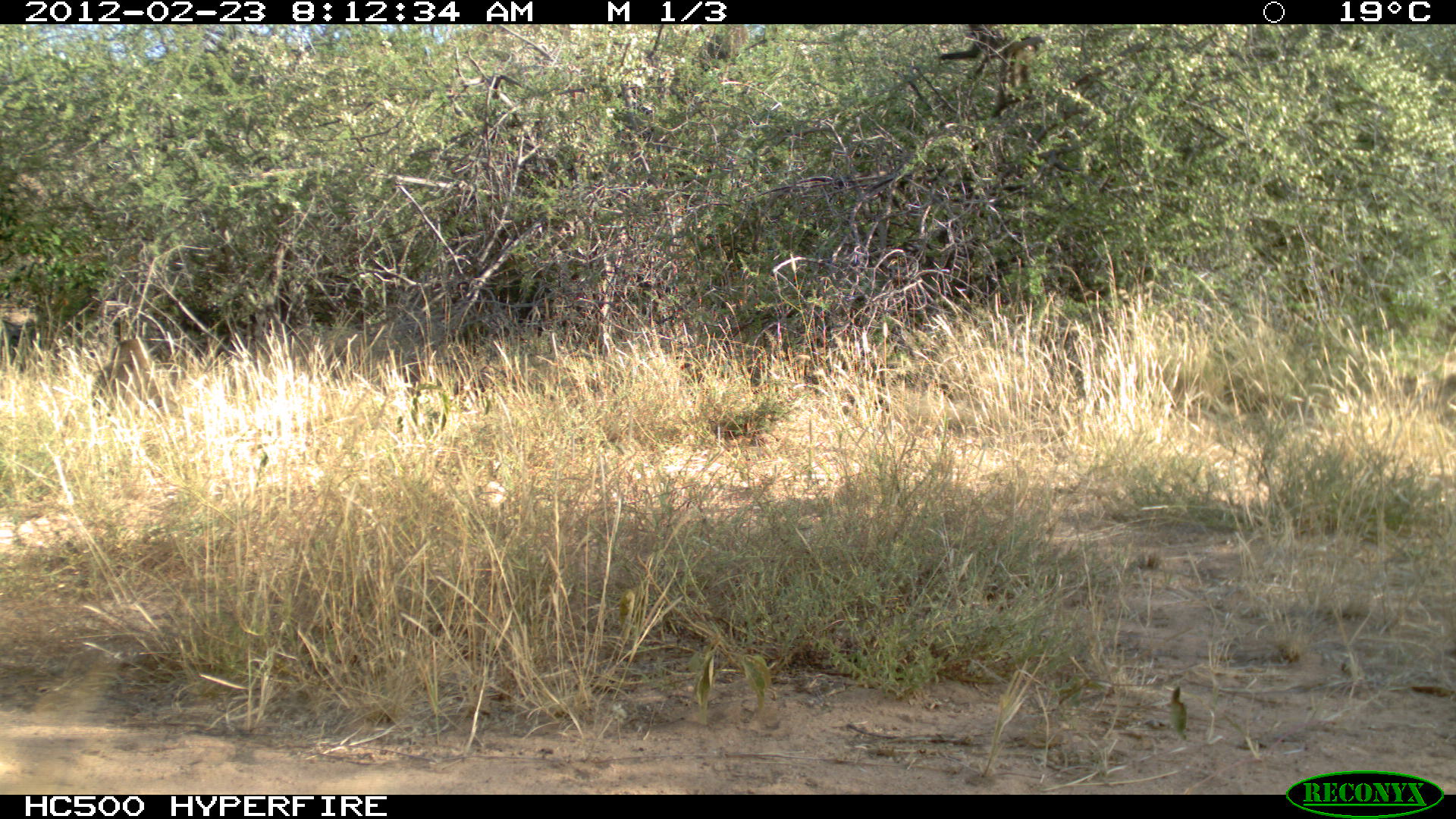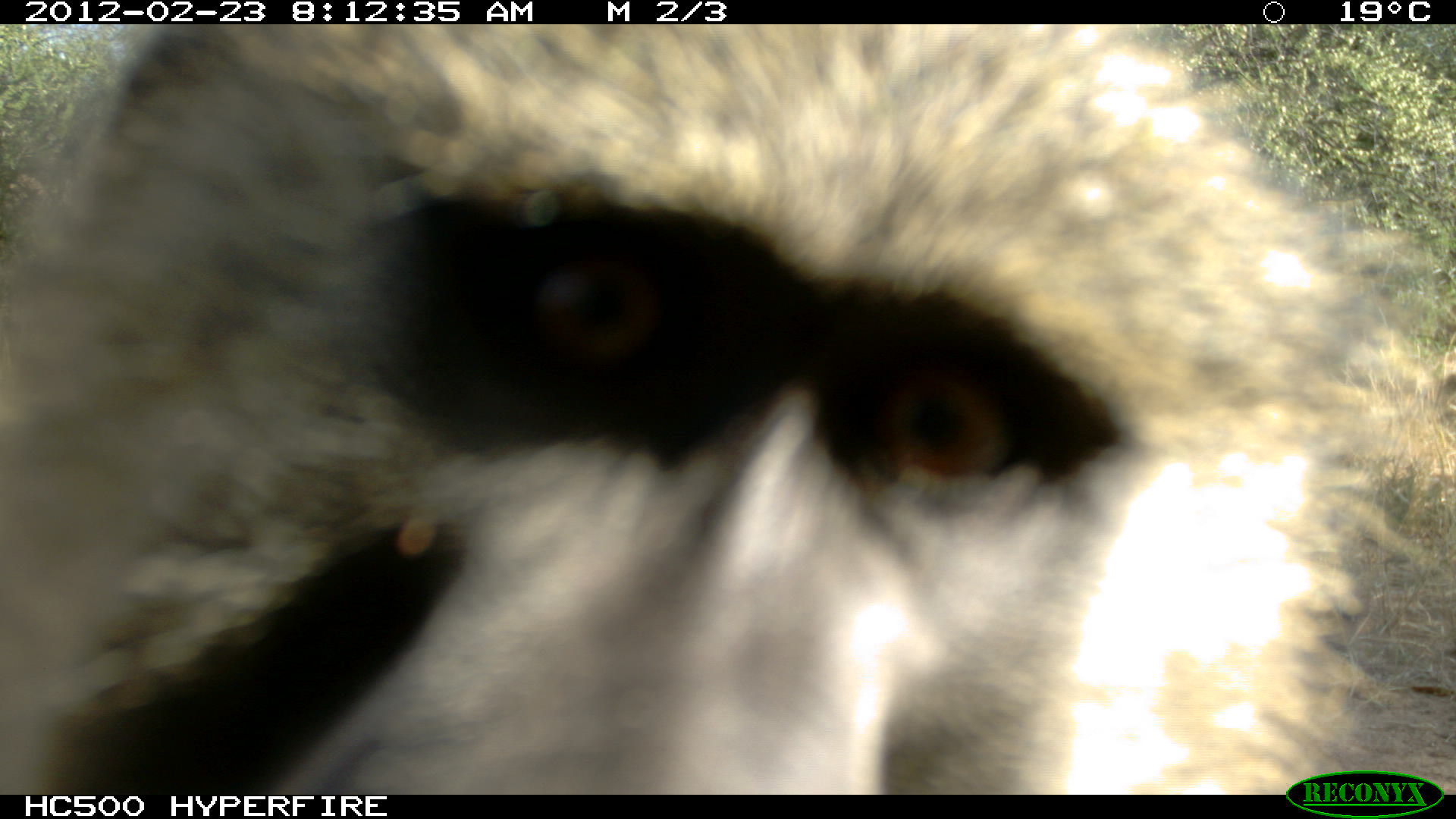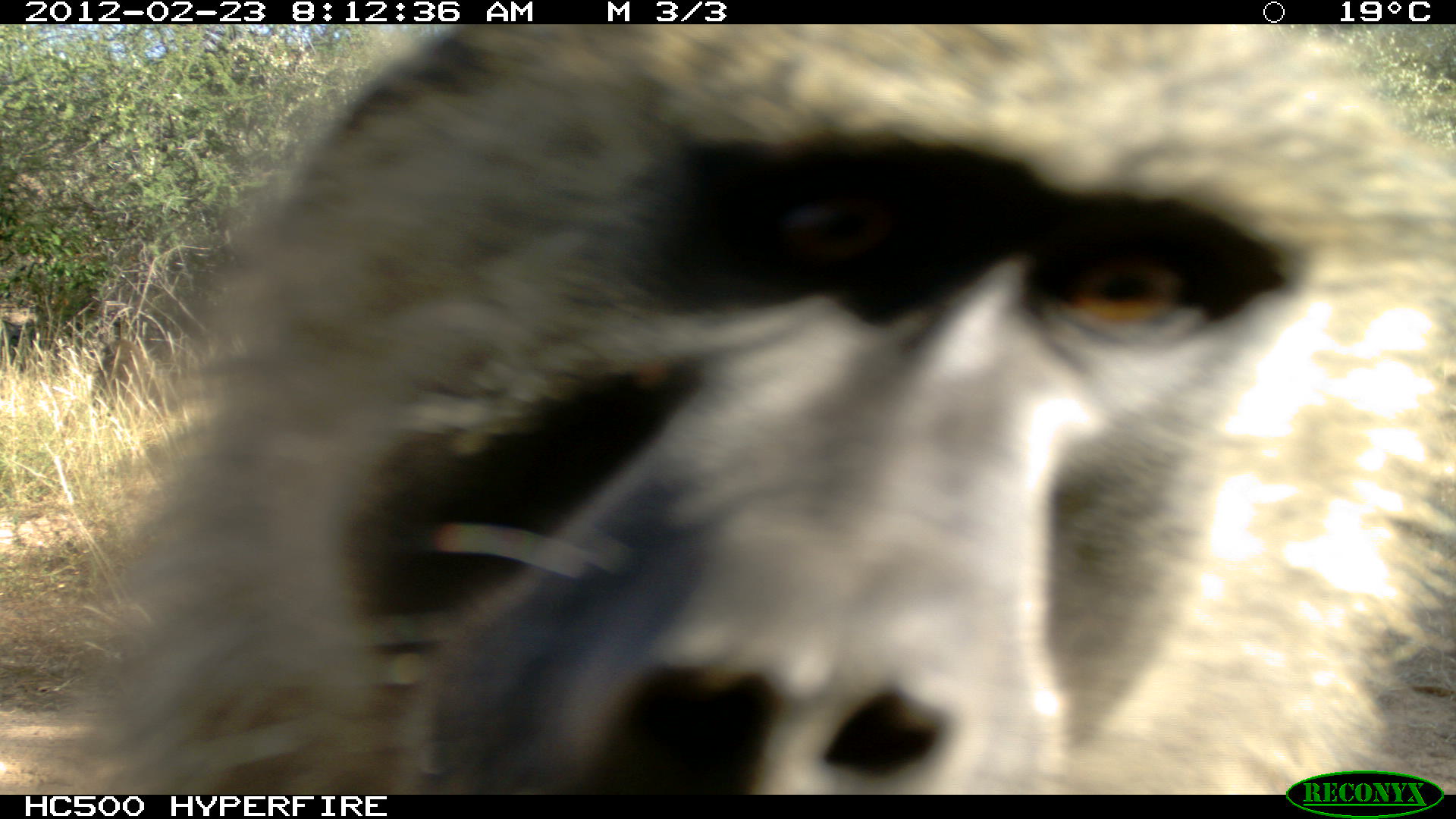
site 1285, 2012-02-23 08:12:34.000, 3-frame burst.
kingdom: Animalia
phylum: Chordata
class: Mammalia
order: Primates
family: Cercopithecidae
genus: Papio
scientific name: Papio anubis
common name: olive baboon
Papio anubis (olive baboon), count 2.